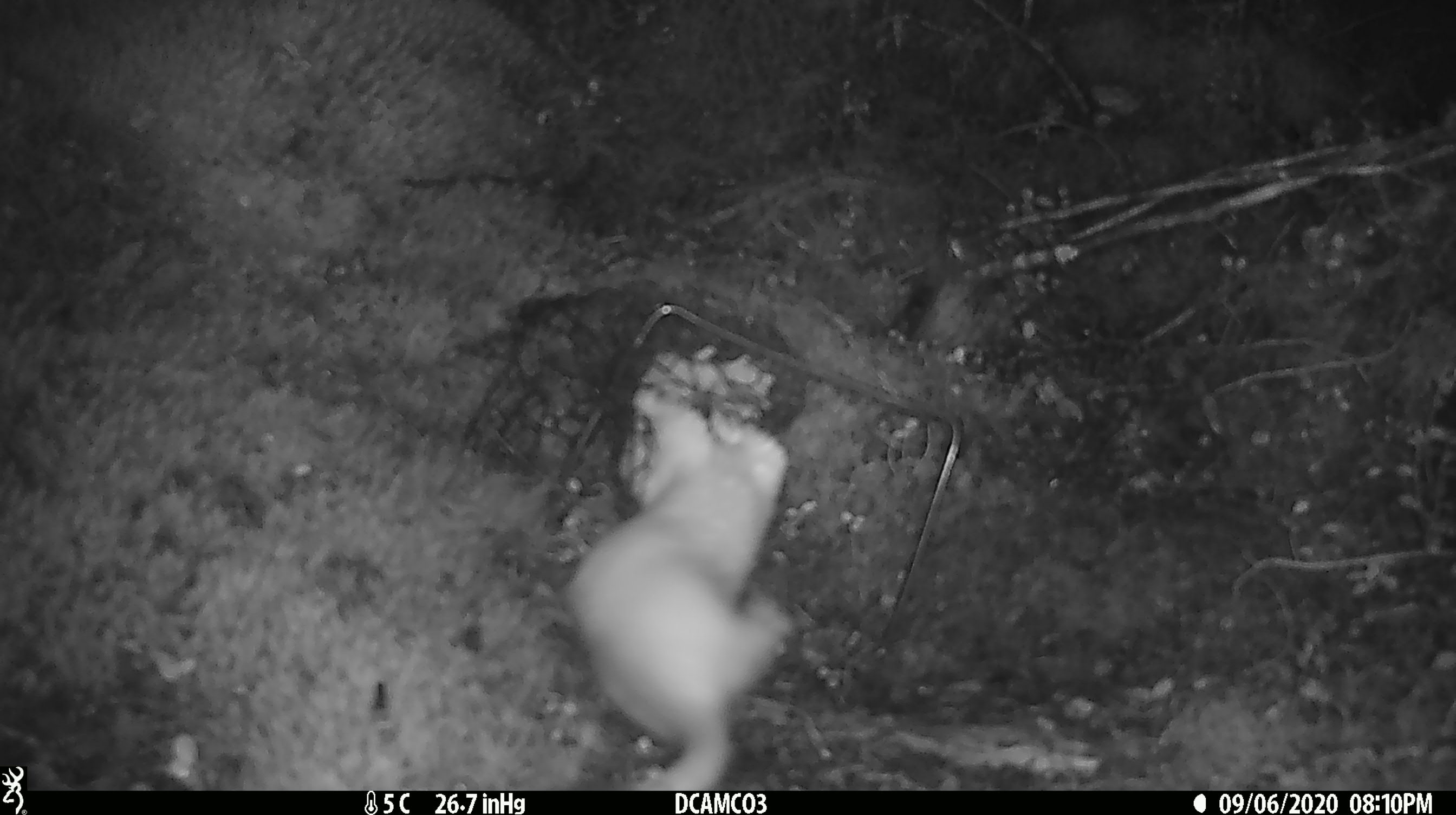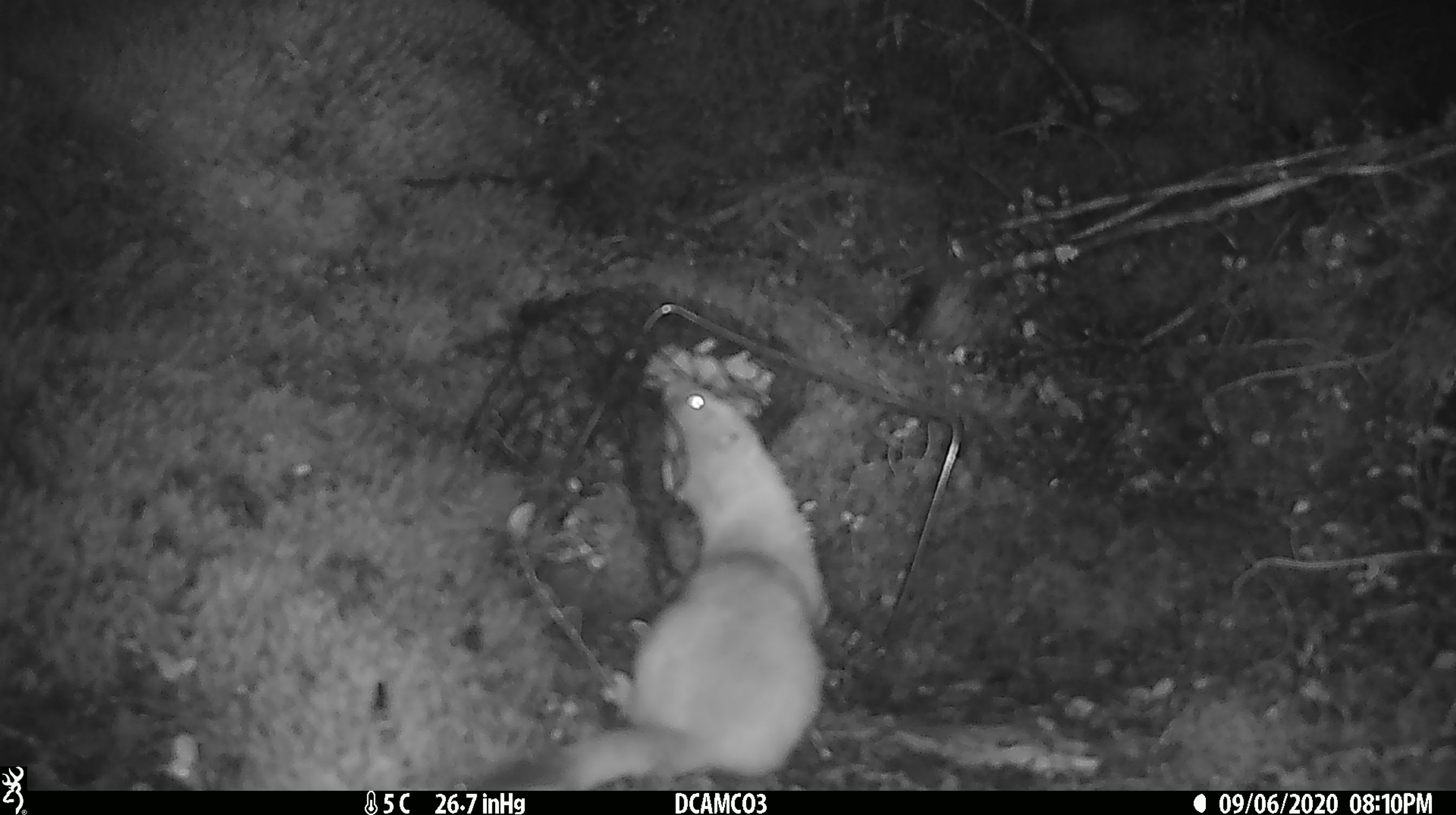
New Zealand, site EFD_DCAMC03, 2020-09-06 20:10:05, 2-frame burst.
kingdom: Animalia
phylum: Chordata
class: Mammalia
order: Carnivora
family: Mustelidae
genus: Mustela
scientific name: Mustela erminea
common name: stoat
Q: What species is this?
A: Stoat (Mustela erminea).